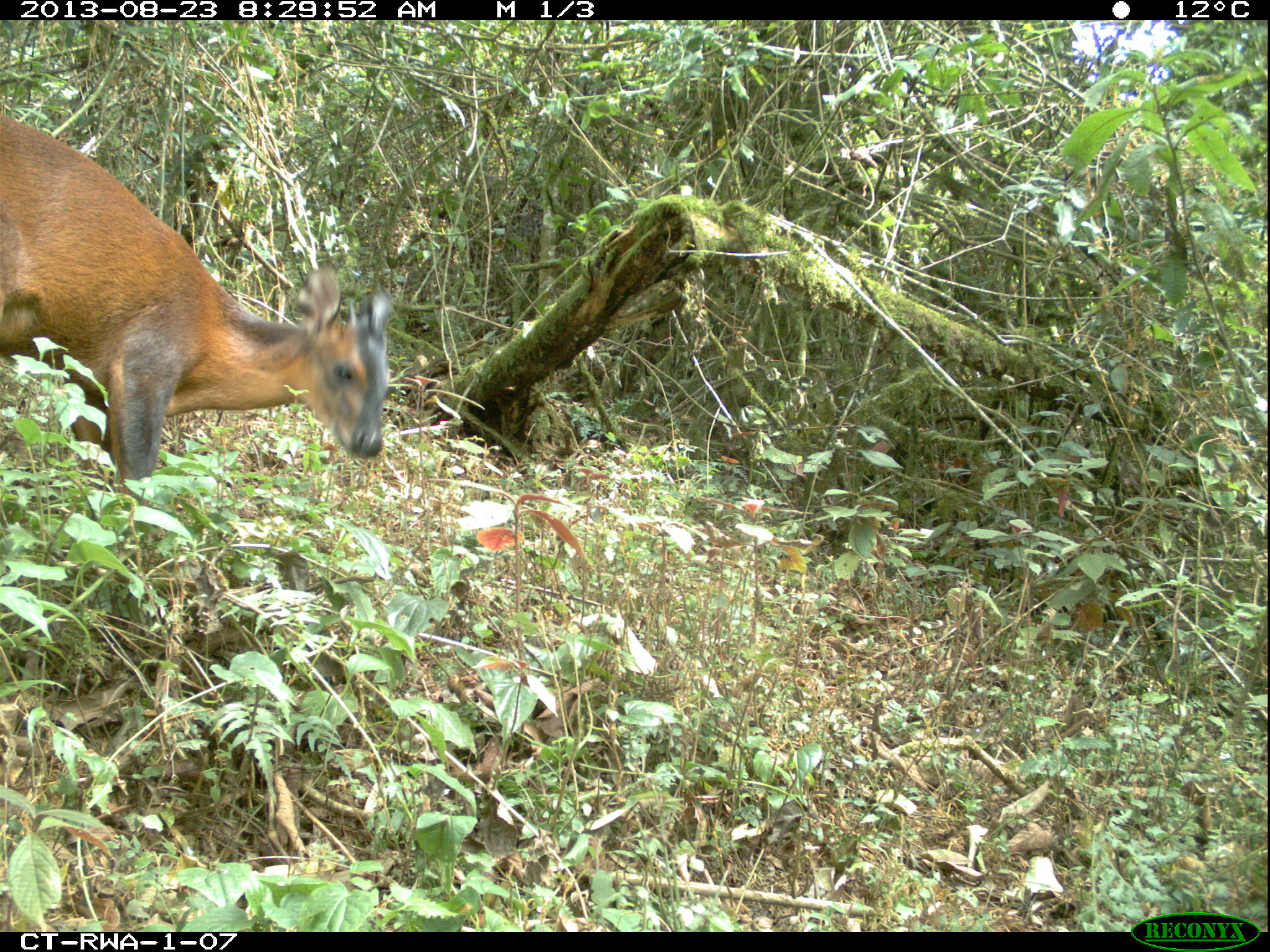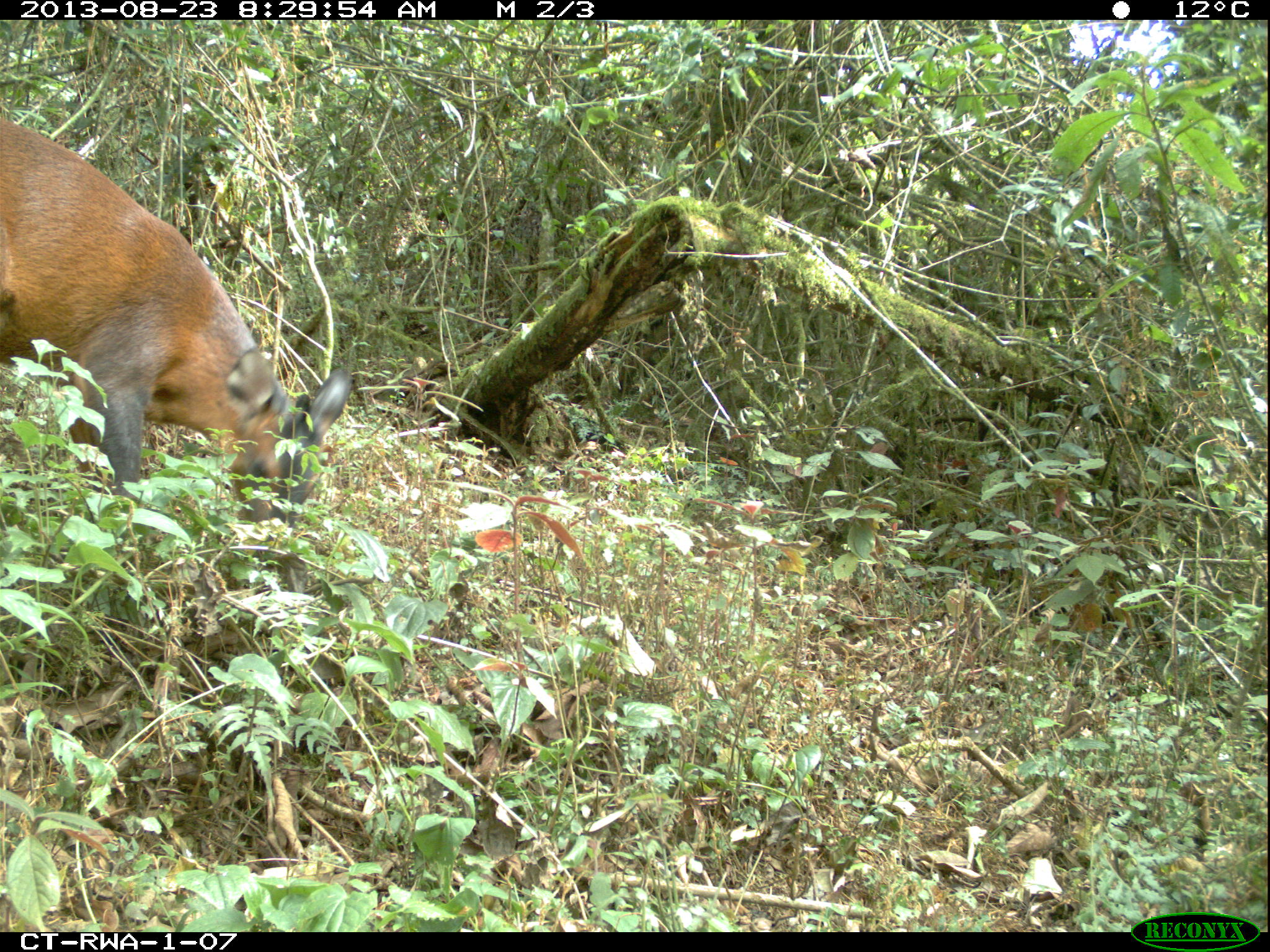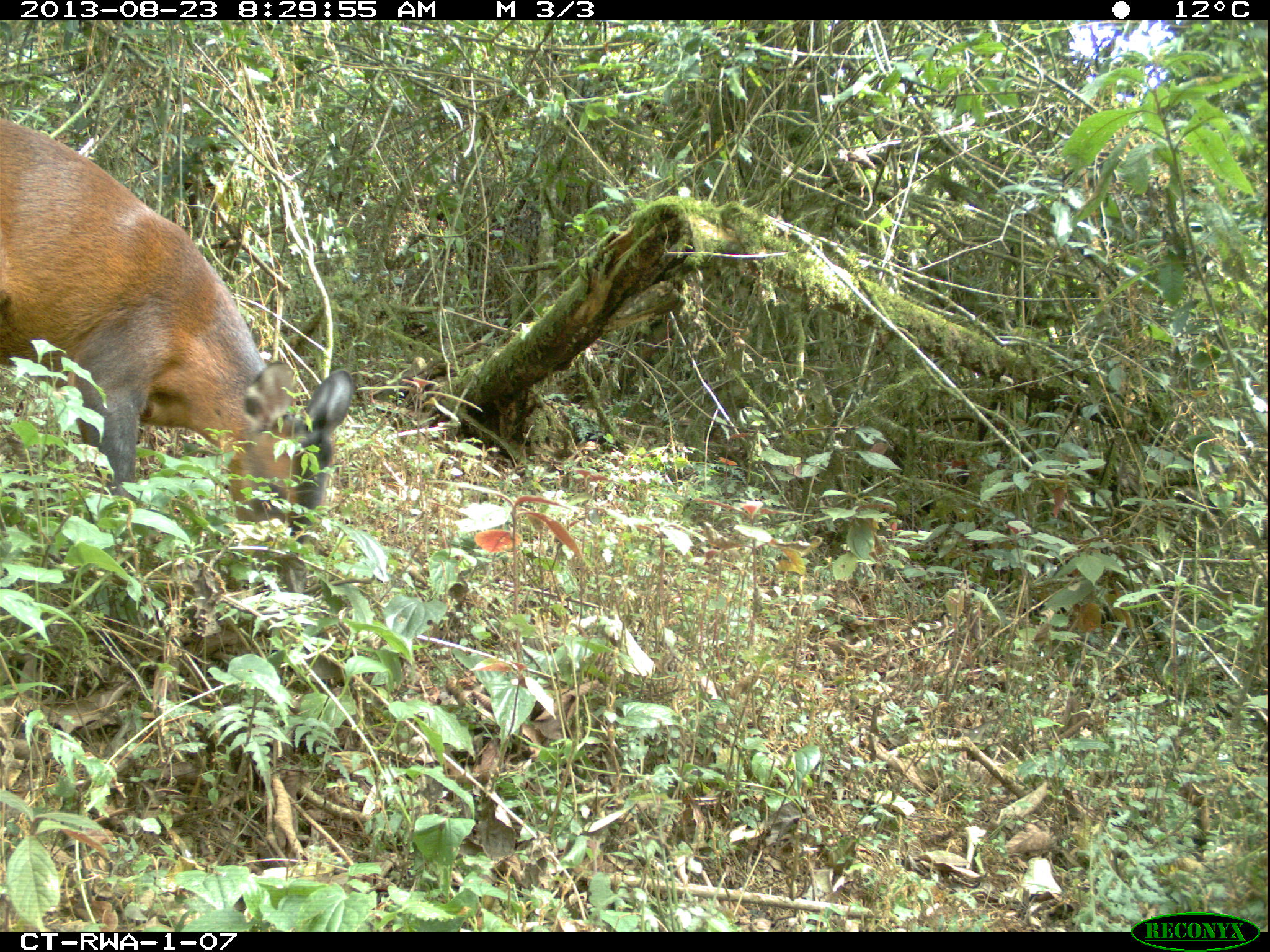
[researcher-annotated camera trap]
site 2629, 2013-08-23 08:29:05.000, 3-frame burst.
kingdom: Animalia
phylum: Chordata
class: Mammalia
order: Artiodactyla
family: Bovidae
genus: Cephalophus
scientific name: Cephalophus nigrifrons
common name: black-fronted duiker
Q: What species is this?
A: Cephalophus nigrifrons (black-fronted duiker).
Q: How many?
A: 1.